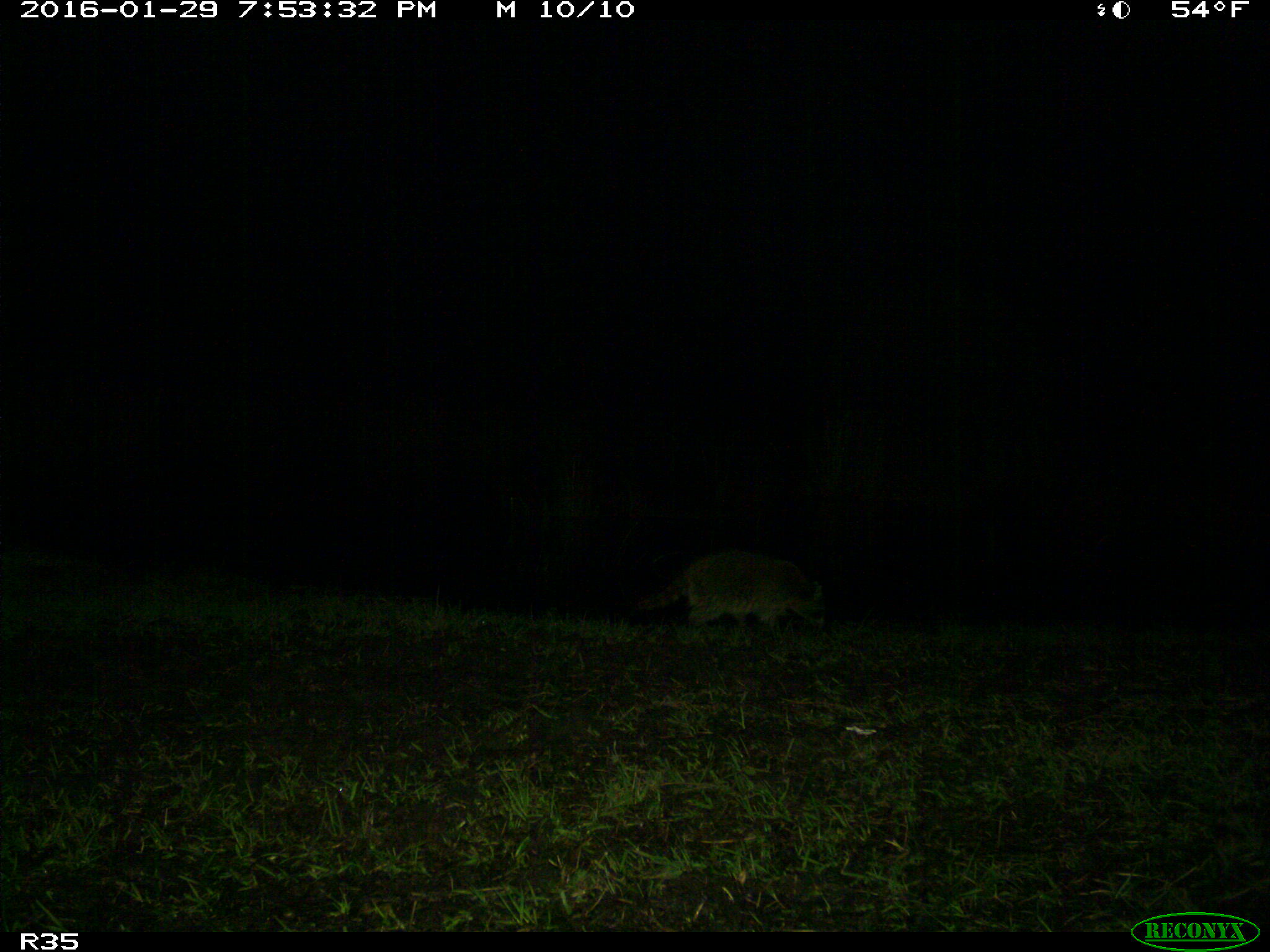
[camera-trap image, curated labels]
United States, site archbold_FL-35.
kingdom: Animalia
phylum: Chordata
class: Mammalia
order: Carnivora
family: Procyonidae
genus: Procyon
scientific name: Procyon lotor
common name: common raccoon